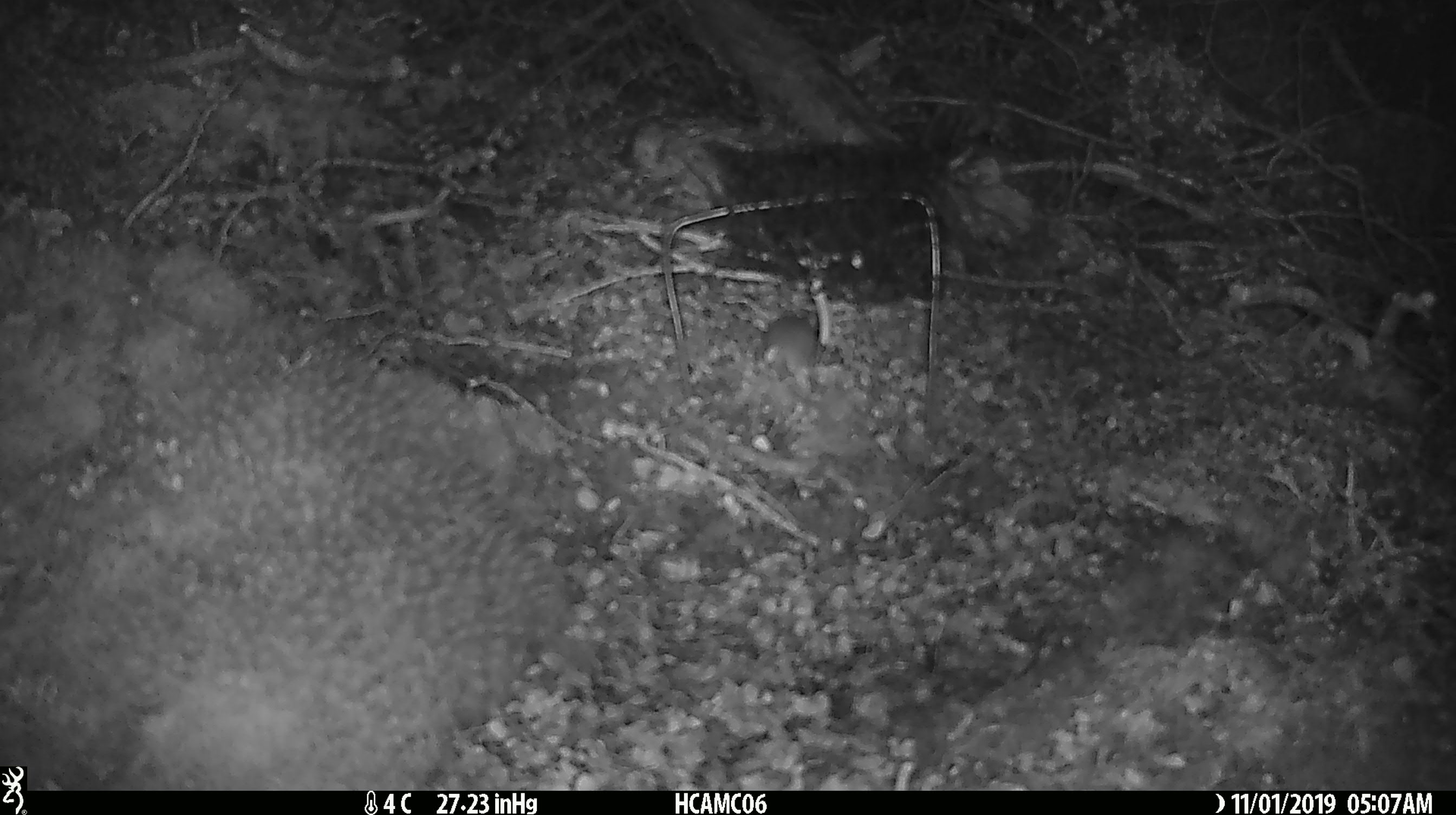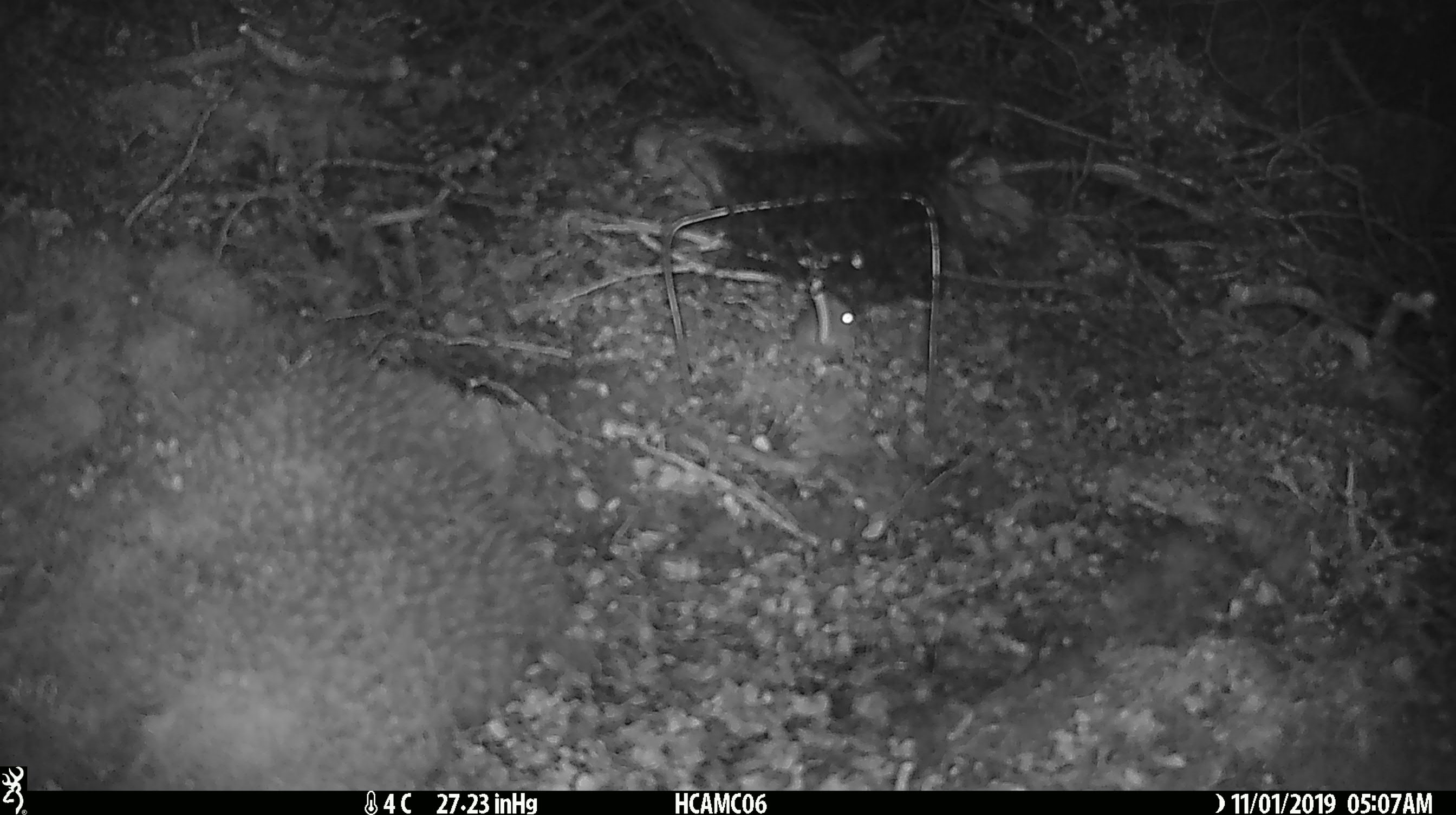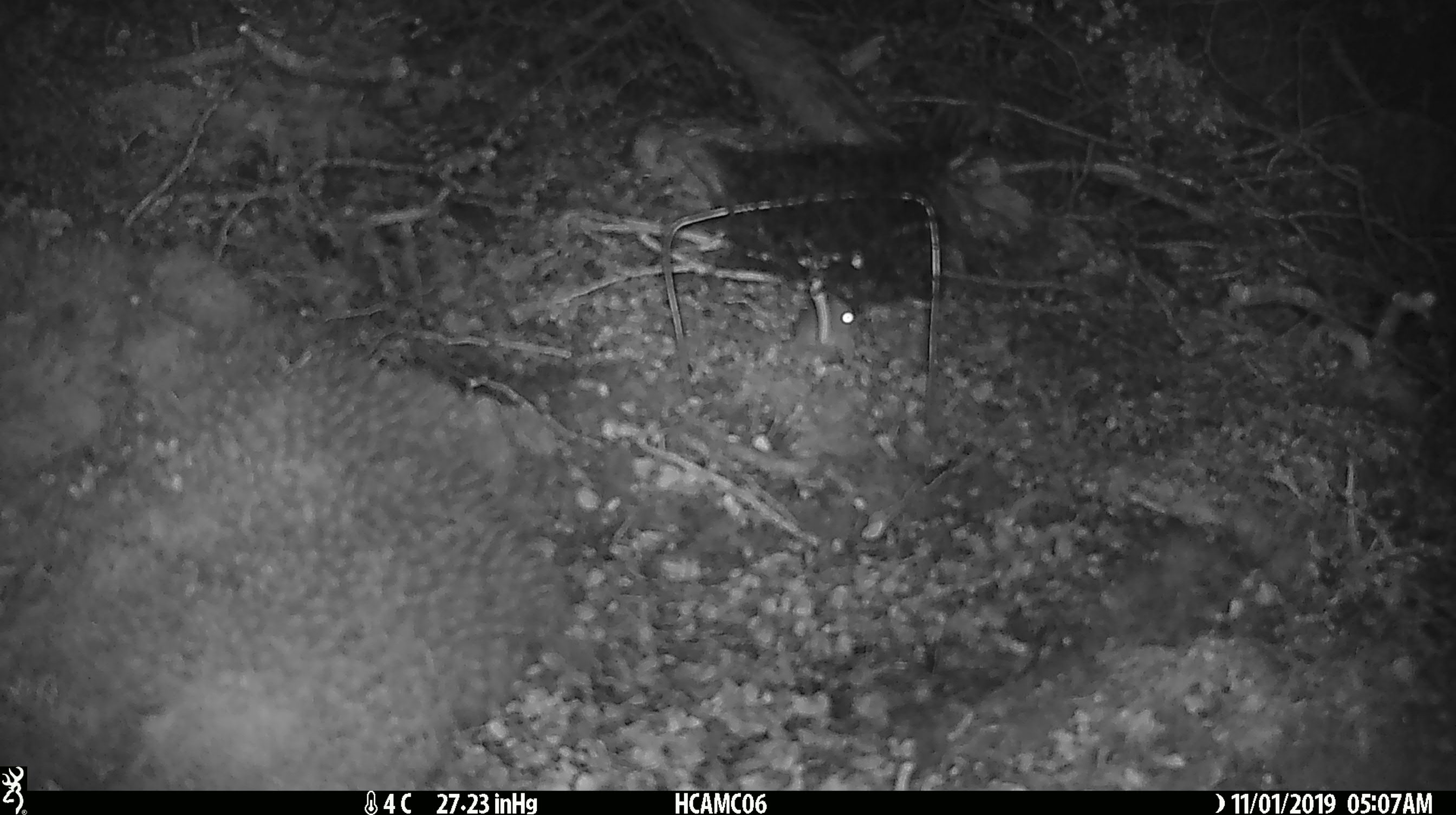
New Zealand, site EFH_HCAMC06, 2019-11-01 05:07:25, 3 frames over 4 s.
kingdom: Animalia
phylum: Chordata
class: Mammalia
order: Rodentia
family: Muridae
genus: Mus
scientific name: Mus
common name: mouse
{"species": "mouse (Mus)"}